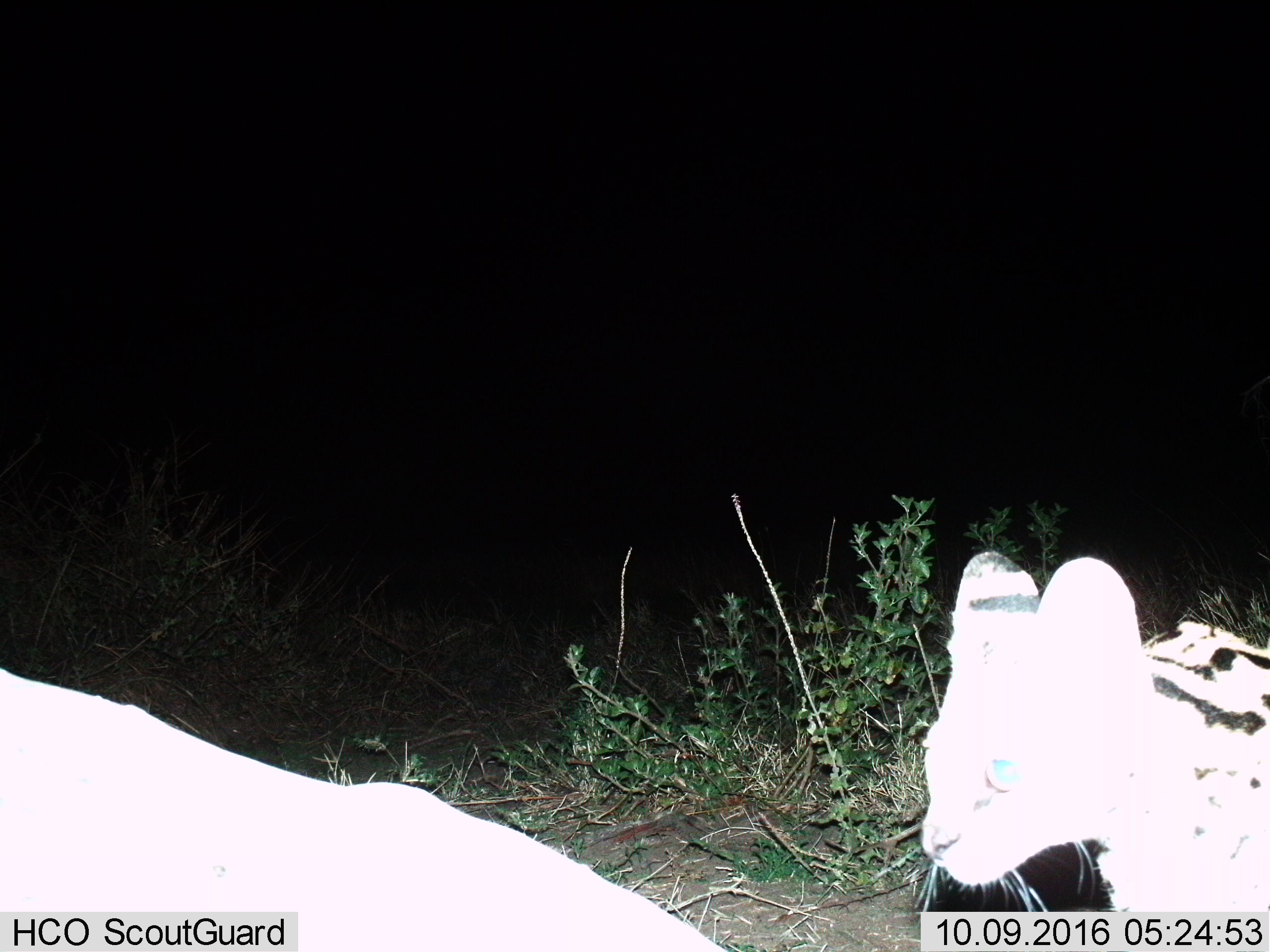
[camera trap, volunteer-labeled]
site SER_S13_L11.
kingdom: Animalia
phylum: Chordata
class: Mammalia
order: Carnivora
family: Felidae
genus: Leptailurus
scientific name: Leptailurus serval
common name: serval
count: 1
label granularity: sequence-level